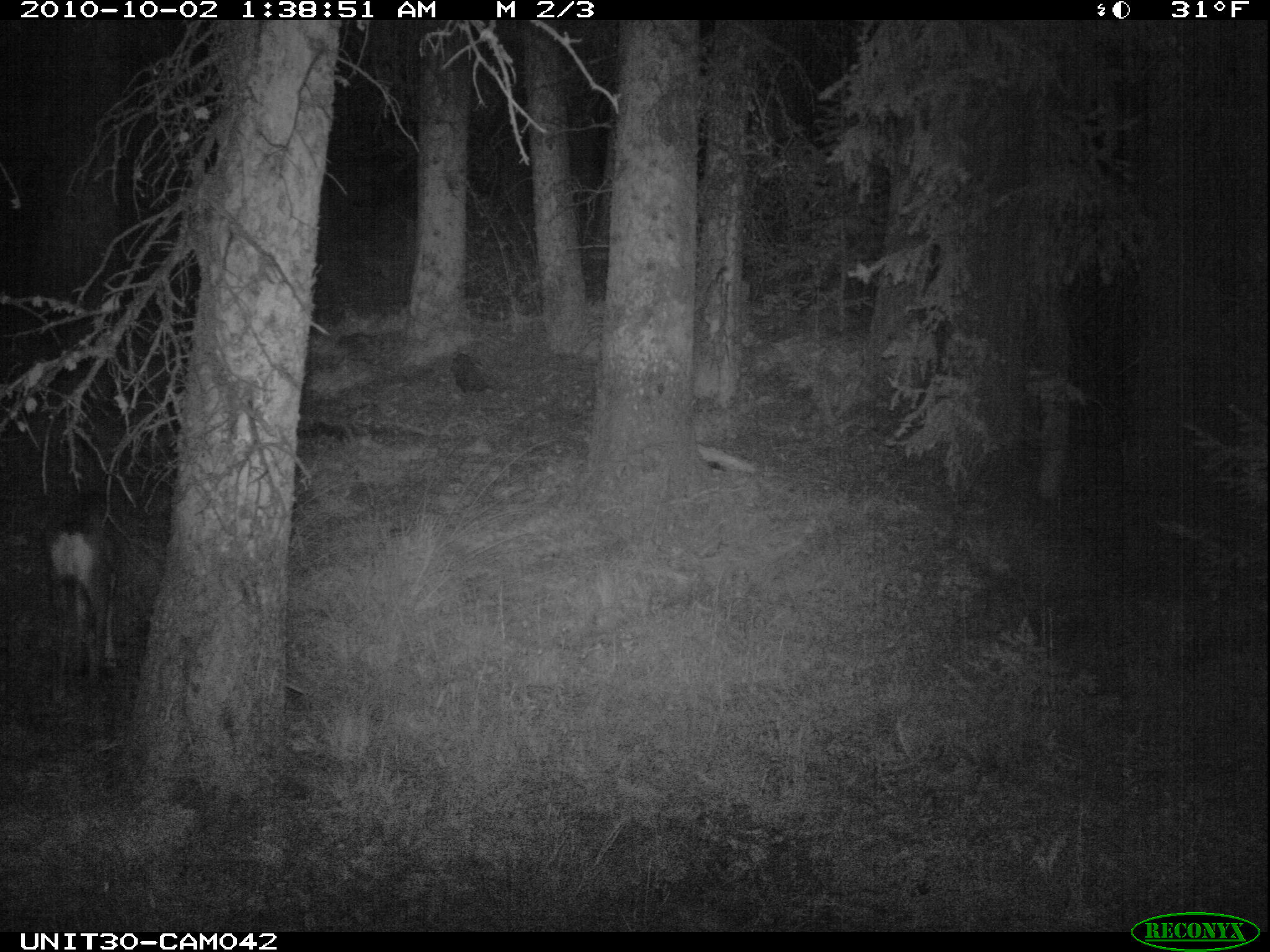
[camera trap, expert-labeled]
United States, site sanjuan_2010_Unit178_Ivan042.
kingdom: Animalia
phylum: Chordata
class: Mammalia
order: Artiodactyla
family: Cervidae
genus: Odocoileus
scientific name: Odocoileus hemionus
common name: mule deer